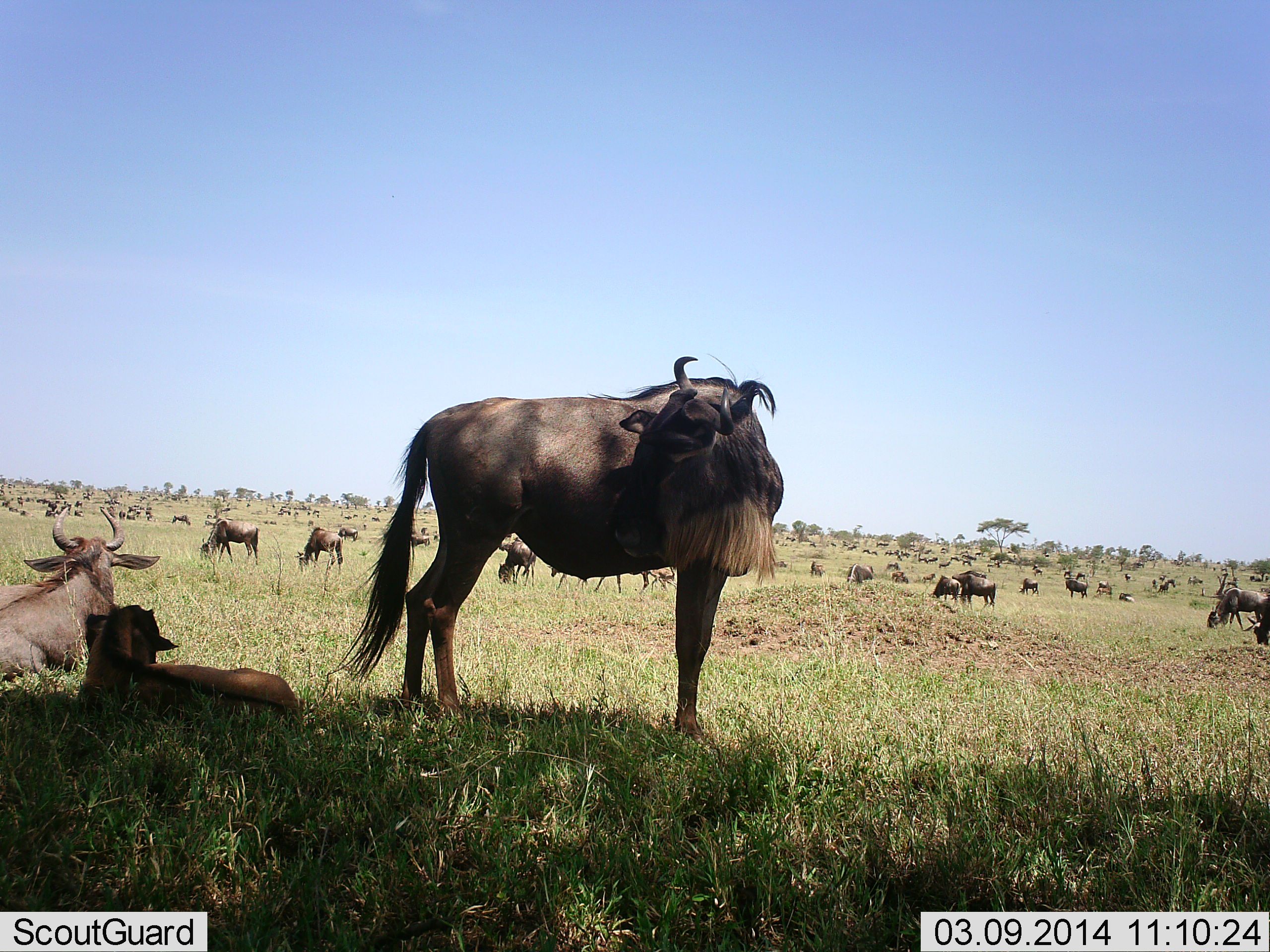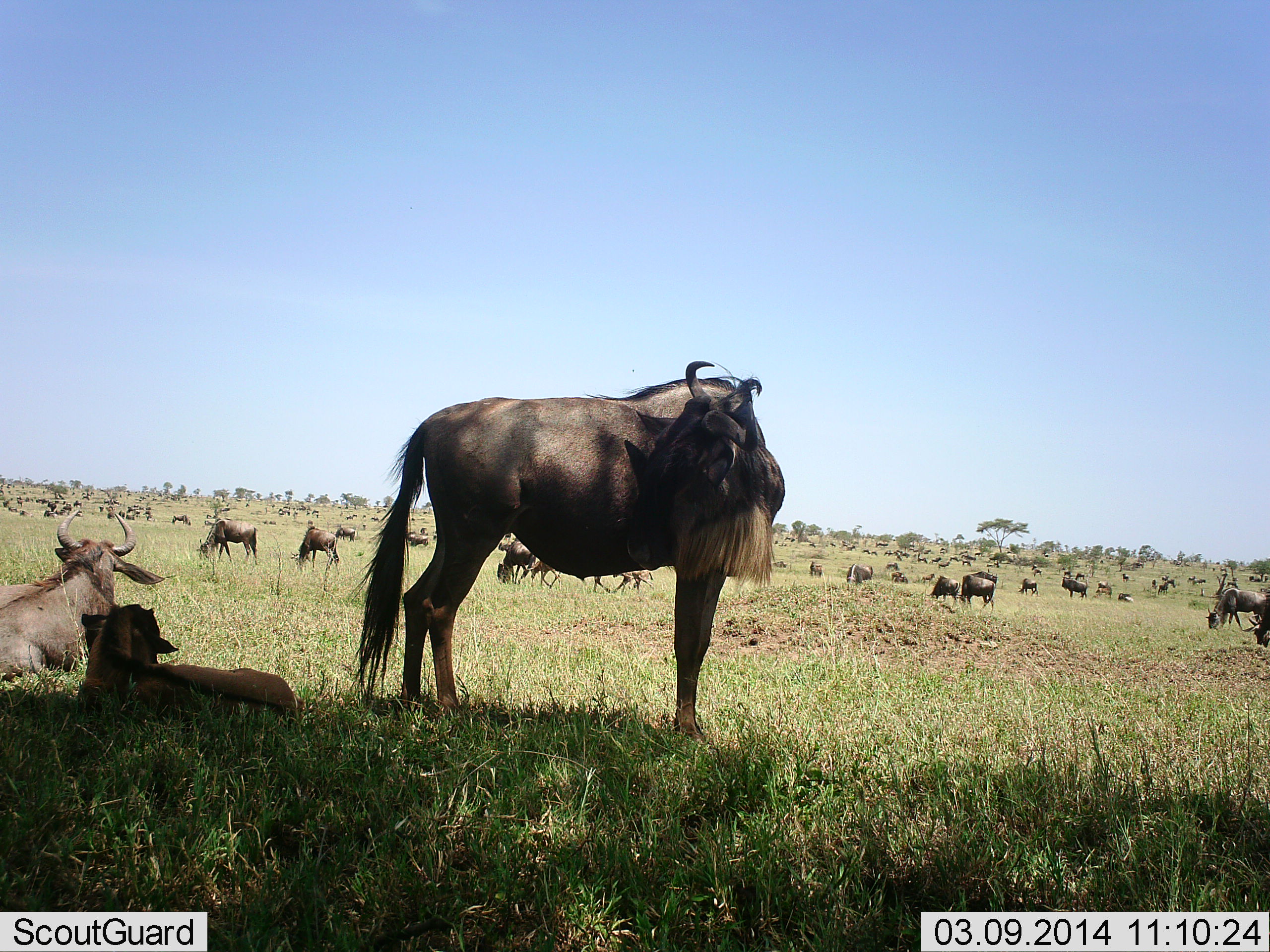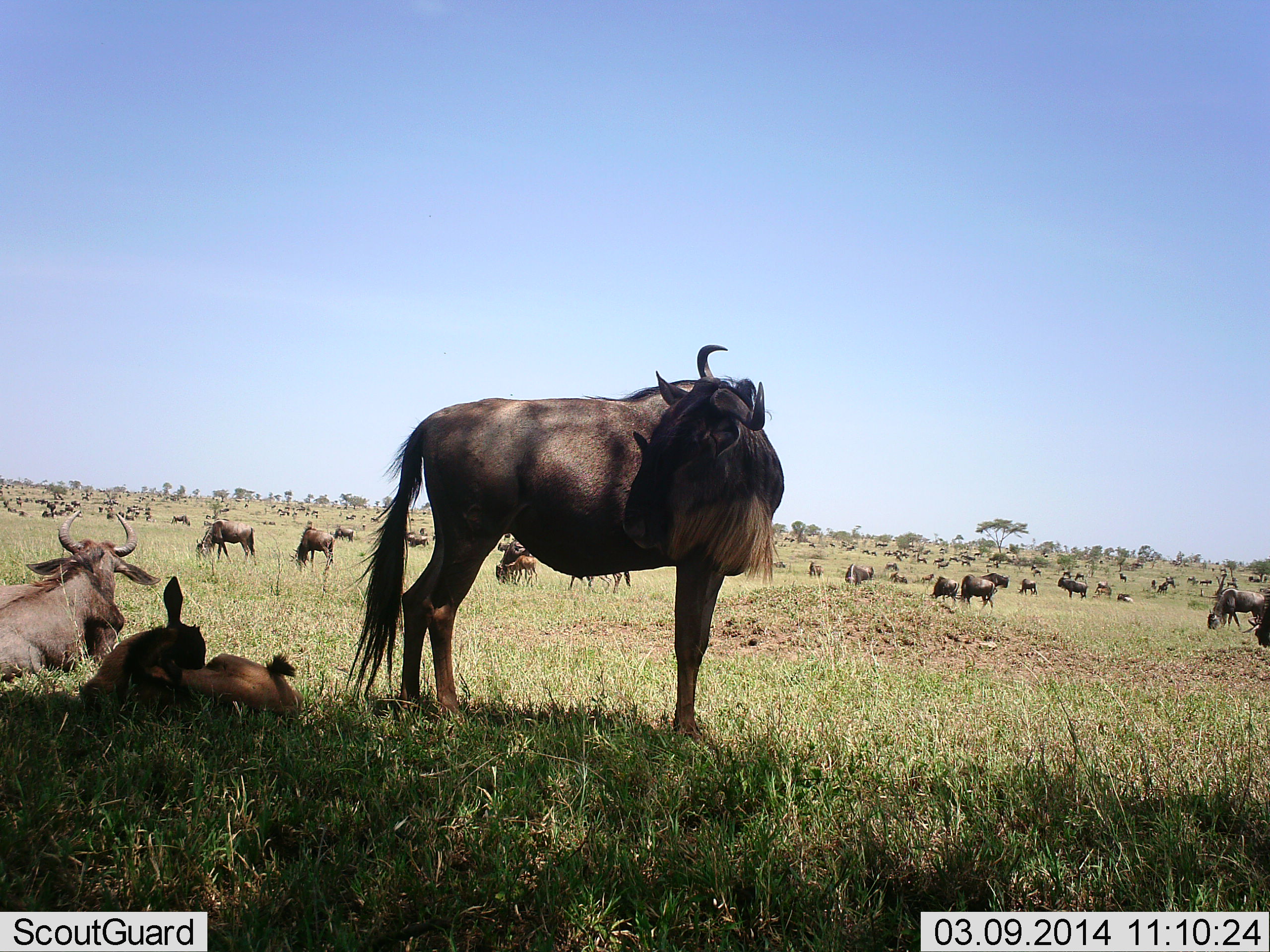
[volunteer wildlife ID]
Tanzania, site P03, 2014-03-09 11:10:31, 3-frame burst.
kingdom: Animalia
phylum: Chordata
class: Mammalia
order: Artiodactyla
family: Bovidae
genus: Connochaetes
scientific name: Connochaetes taurinus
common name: blue wildebeest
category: wildebeest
Wildebeest (blue wildebeest) (Connochaetes taurinus), count 51+. Behavior (volunteer vote fractions): standing 83%, resting 90%, moving 57%, interacting 17%. Young present (vote fraction): 55%. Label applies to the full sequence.